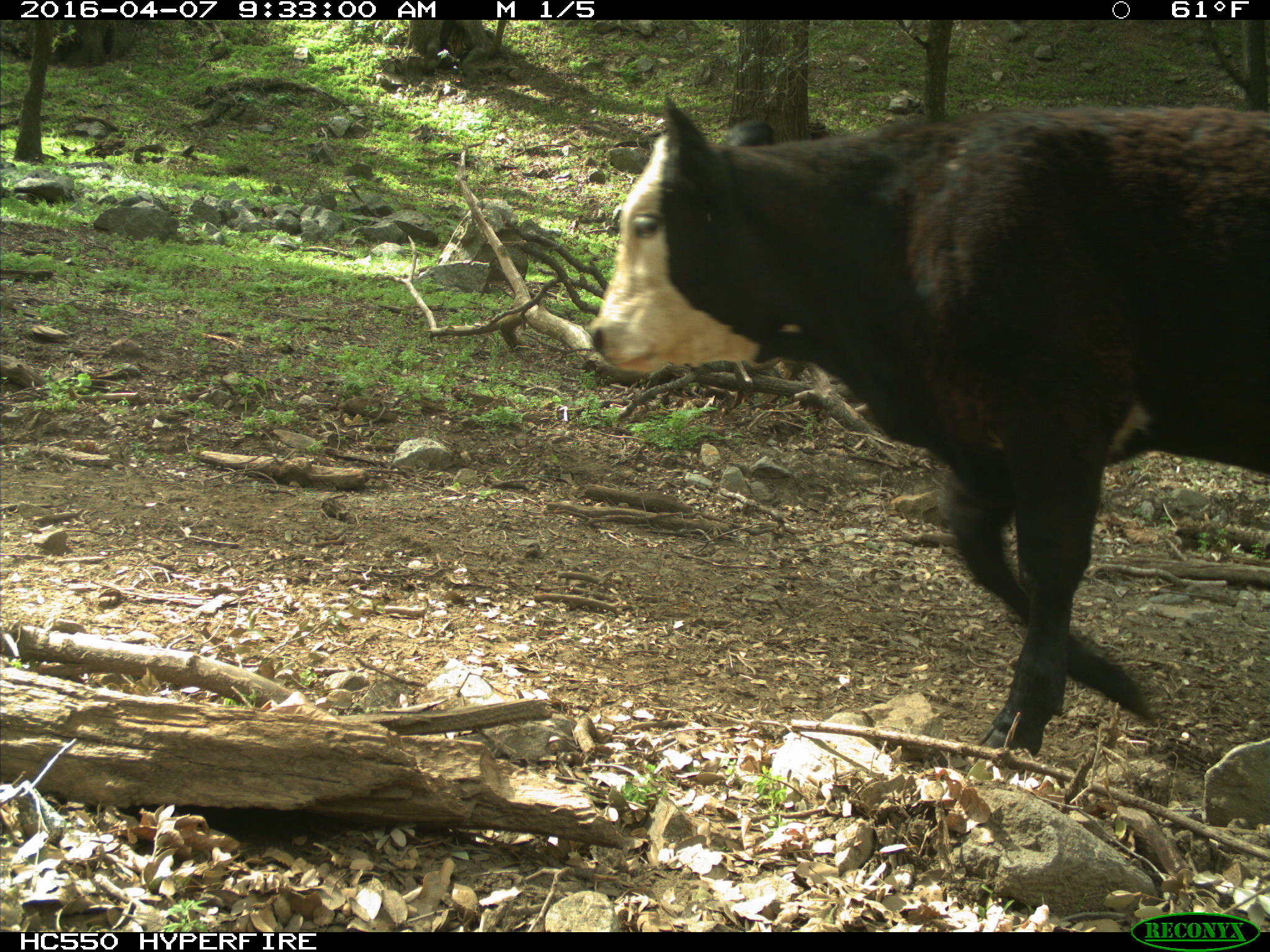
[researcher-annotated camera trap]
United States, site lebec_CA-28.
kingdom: Animalia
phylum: Chordata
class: Mammalia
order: Artiodactyla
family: Bovidae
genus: Bos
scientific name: Bos taurus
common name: domestic cow